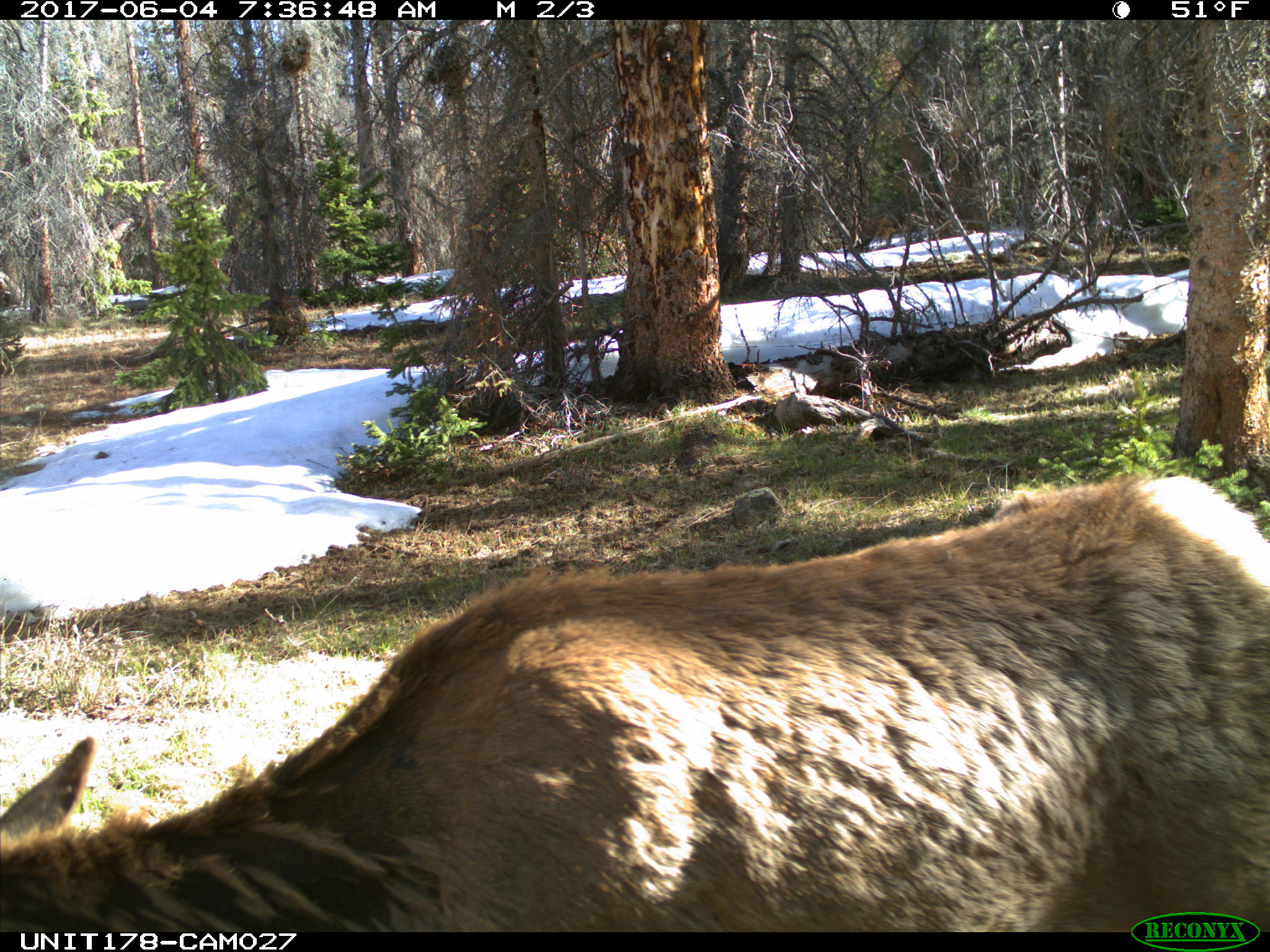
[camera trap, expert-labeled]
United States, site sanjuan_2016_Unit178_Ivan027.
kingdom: Animalia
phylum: Chordata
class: Mammalia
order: Artiodactyla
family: Cervidae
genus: Cervus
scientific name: Cervus elaphus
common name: red deer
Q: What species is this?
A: Cervus elaphus (red deer).